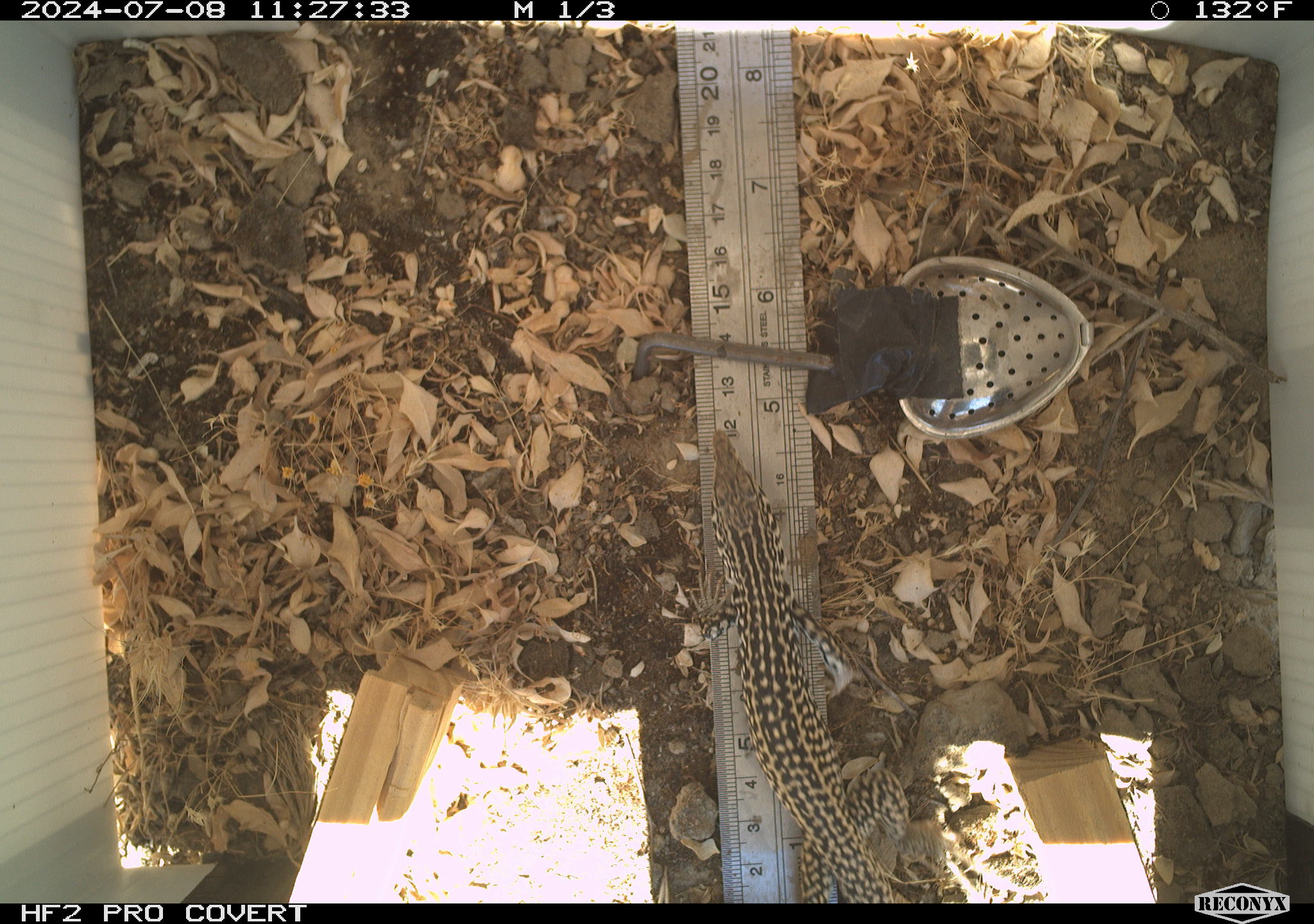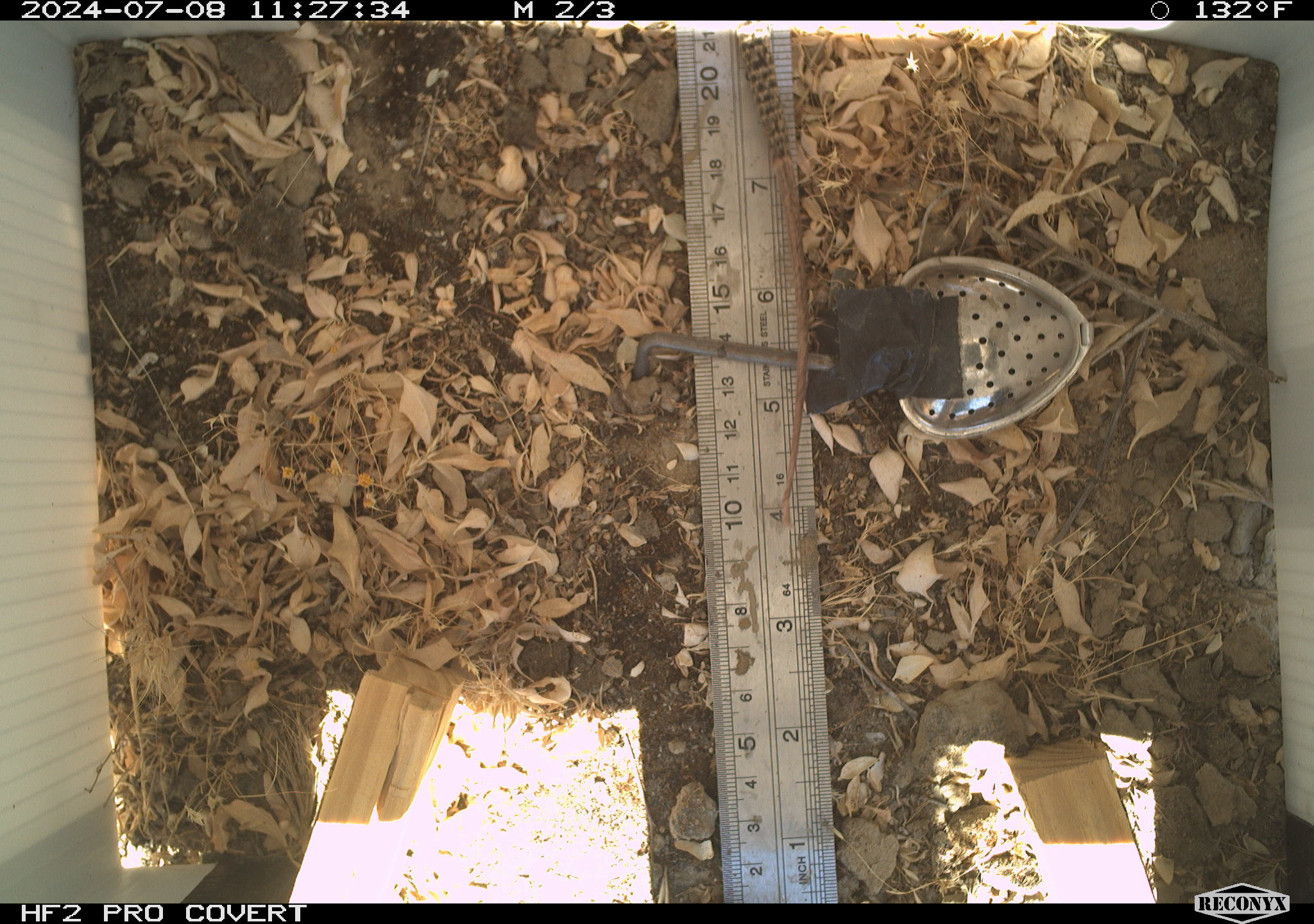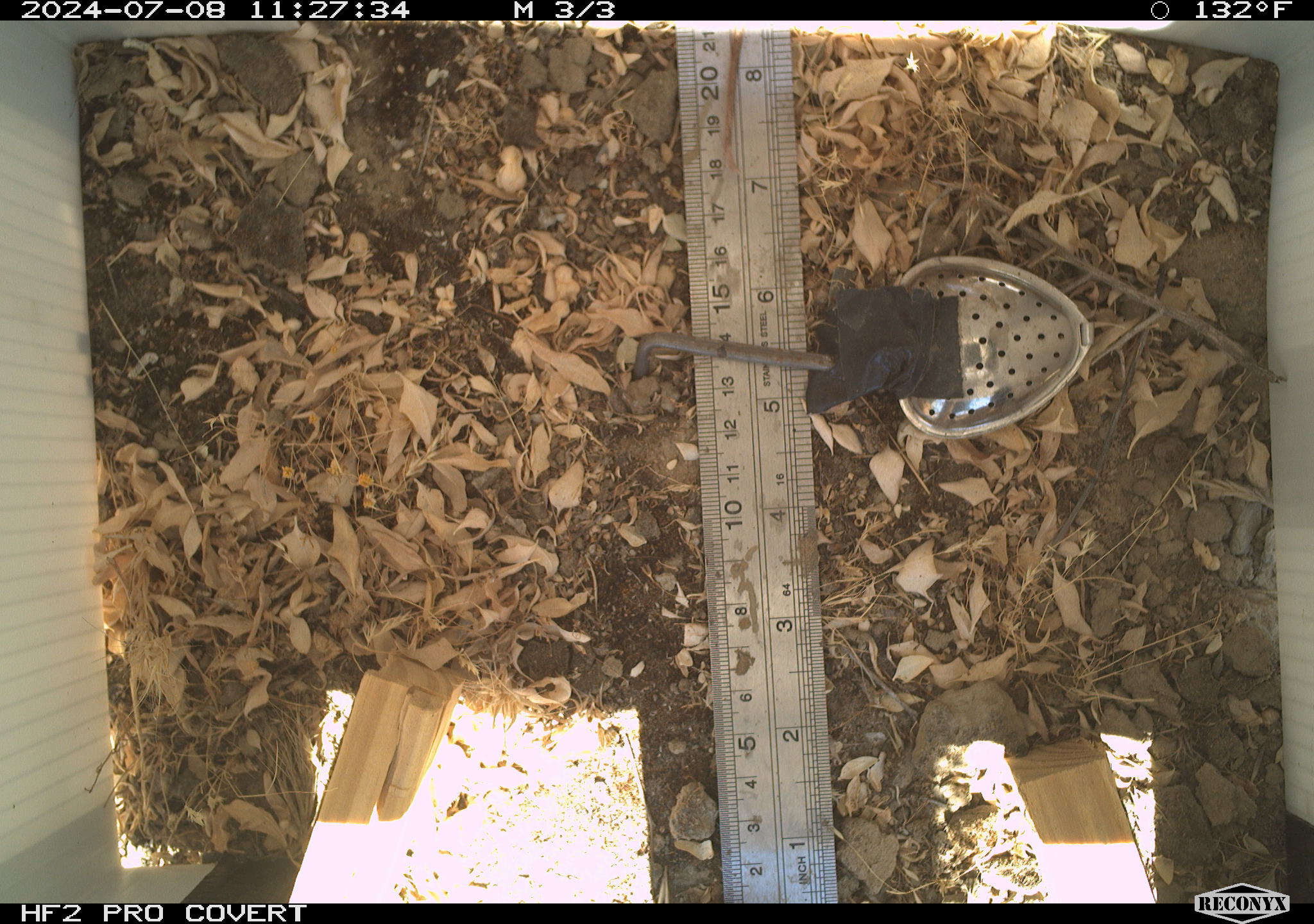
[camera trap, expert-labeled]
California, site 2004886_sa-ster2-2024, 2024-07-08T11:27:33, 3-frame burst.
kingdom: Animalia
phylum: Chordata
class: Reptilia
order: Squamata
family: Teiidae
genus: Aspidoscelis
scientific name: Aspidoscelis tigris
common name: western whiptail